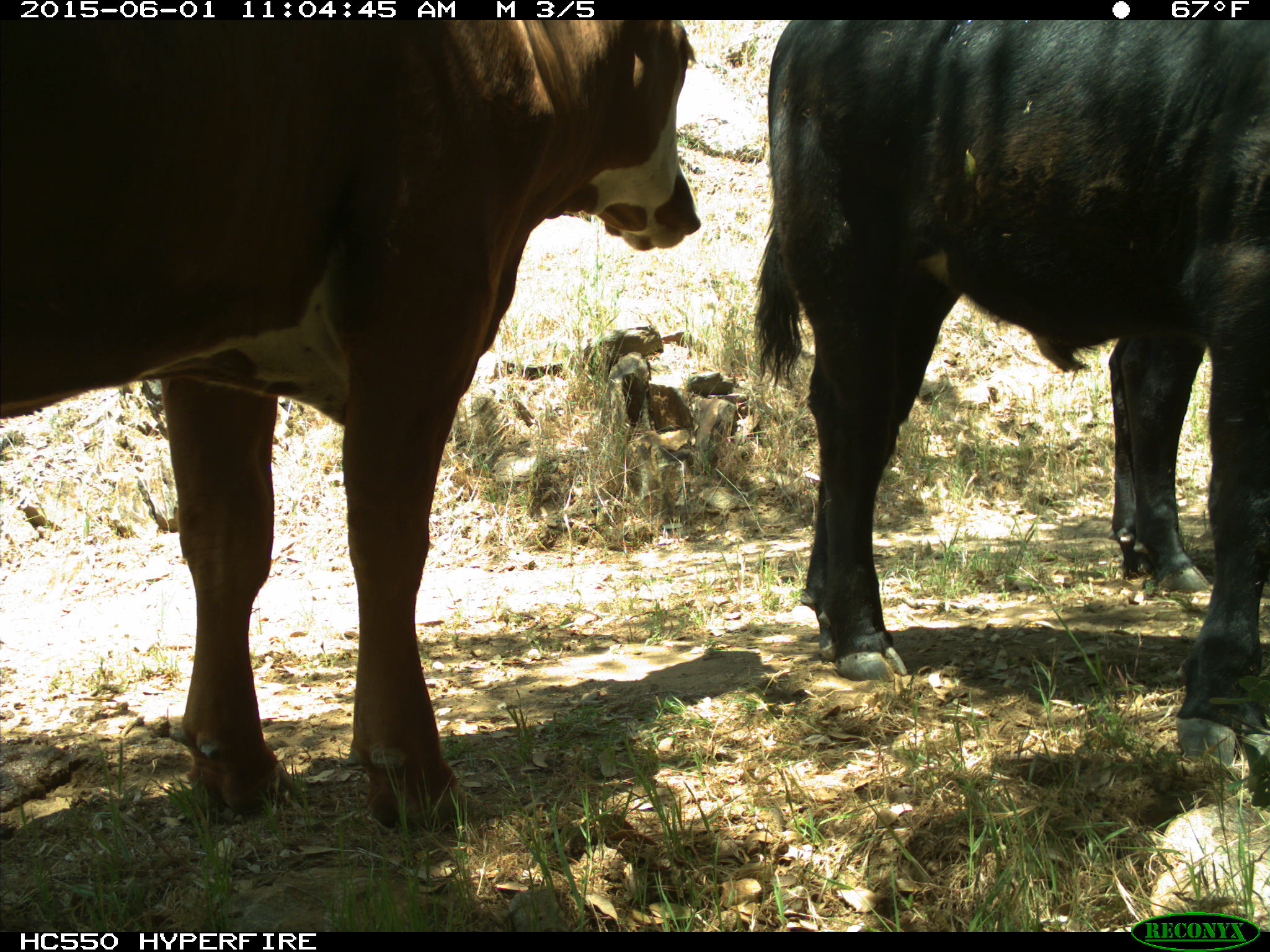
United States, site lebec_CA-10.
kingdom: Animalia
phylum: Chordata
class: Mammalia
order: Artiodactyla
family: Bovidae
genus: Bos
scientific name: Bos taurus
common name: domestic cow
Bos taurus (domestic cow).